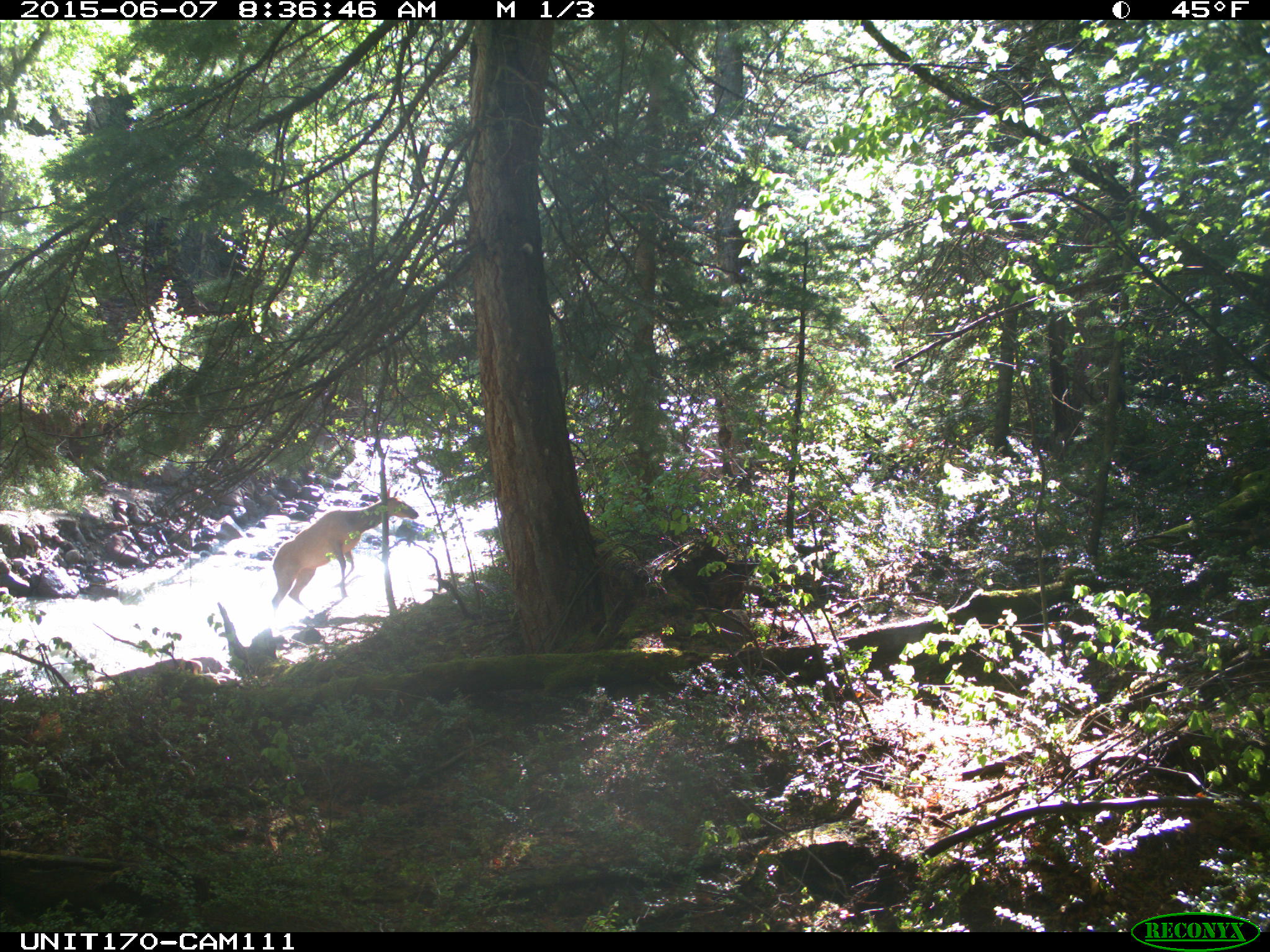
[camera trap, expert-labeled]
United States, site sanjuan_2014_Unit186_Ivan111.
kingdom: Animalia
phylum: Chordata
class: Mammalia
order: Artiodactyla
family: Cervidae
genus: Cervus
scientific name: Cervus elaphus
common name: red deer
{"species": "Cervus elaphus (red deer)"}